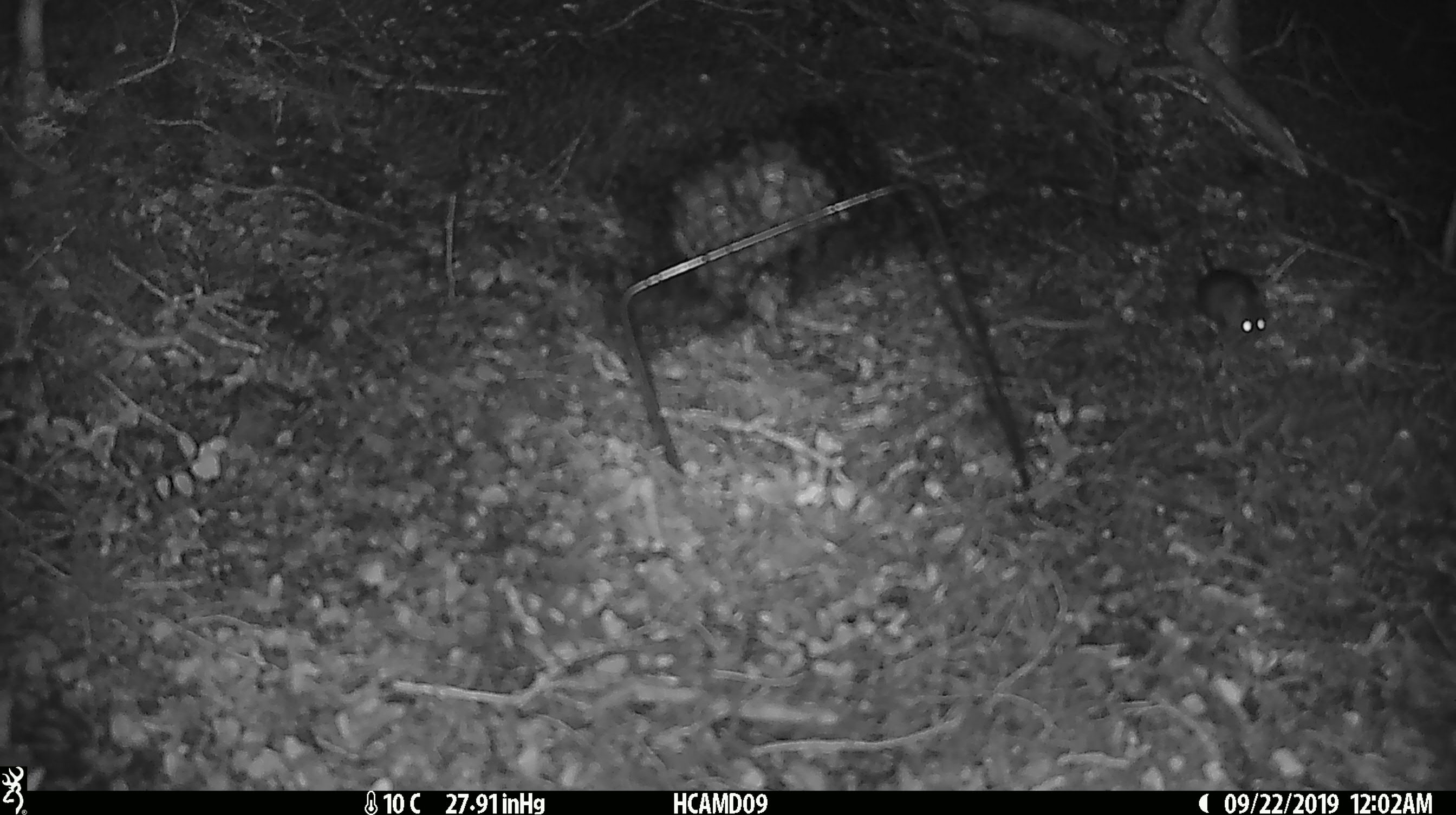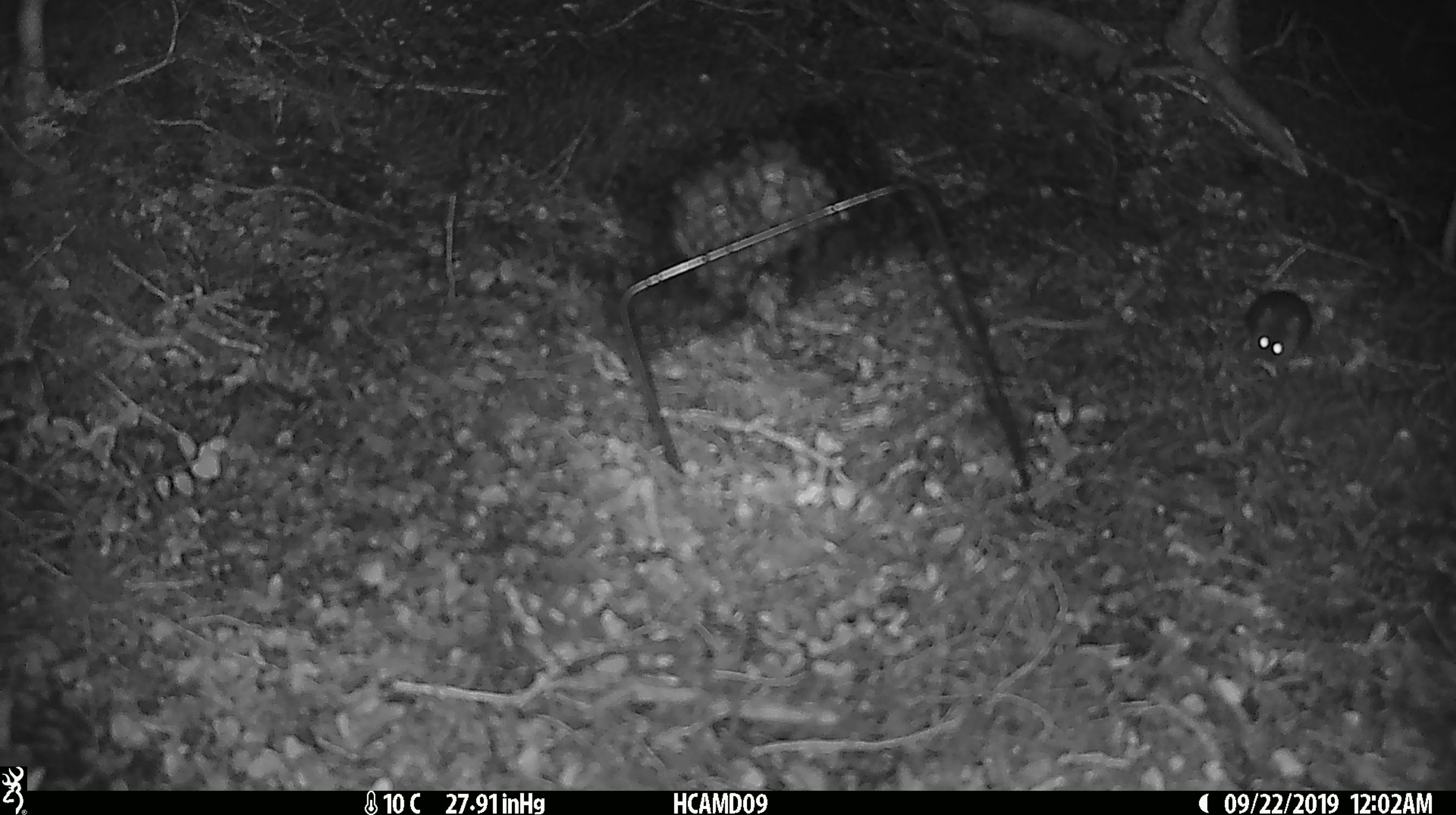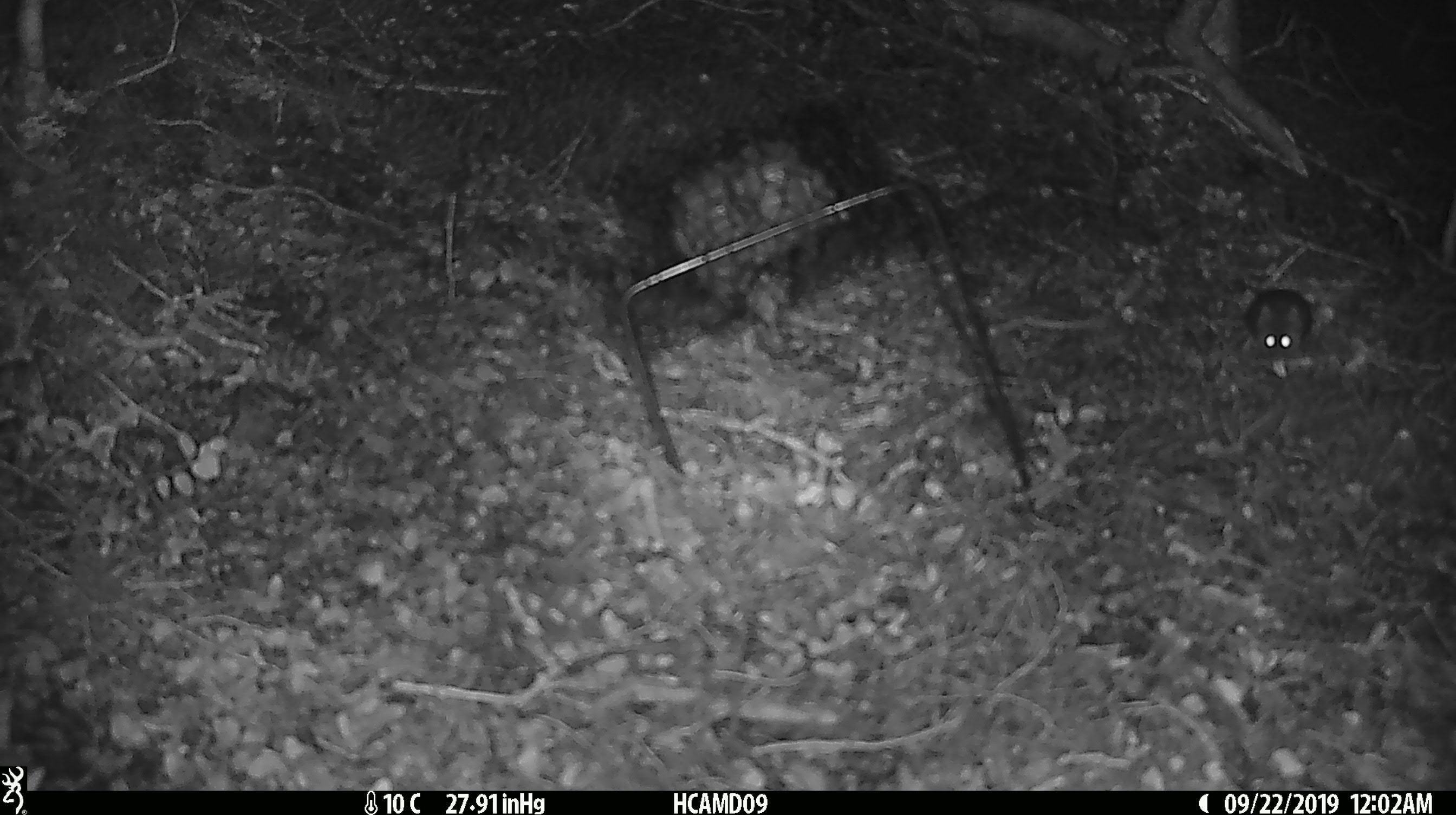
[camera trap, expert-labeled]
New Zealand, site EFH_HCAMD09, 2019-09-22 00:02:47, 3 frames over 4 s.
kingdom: Animalia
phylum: Chordata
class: Mammalia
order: Rodentia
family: Muridae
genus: Mus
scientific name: Mus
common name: mouse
Mouse (Mus).